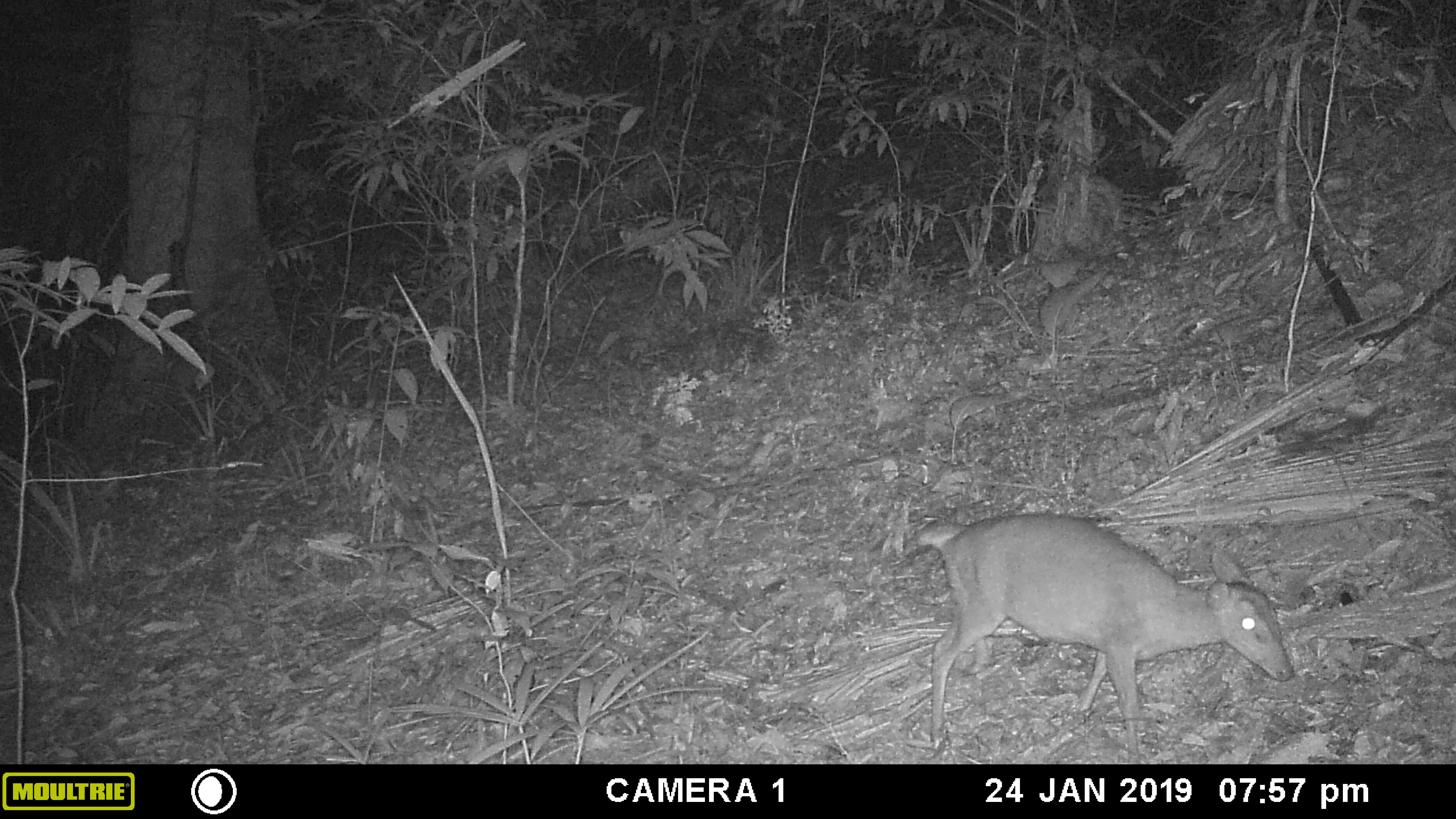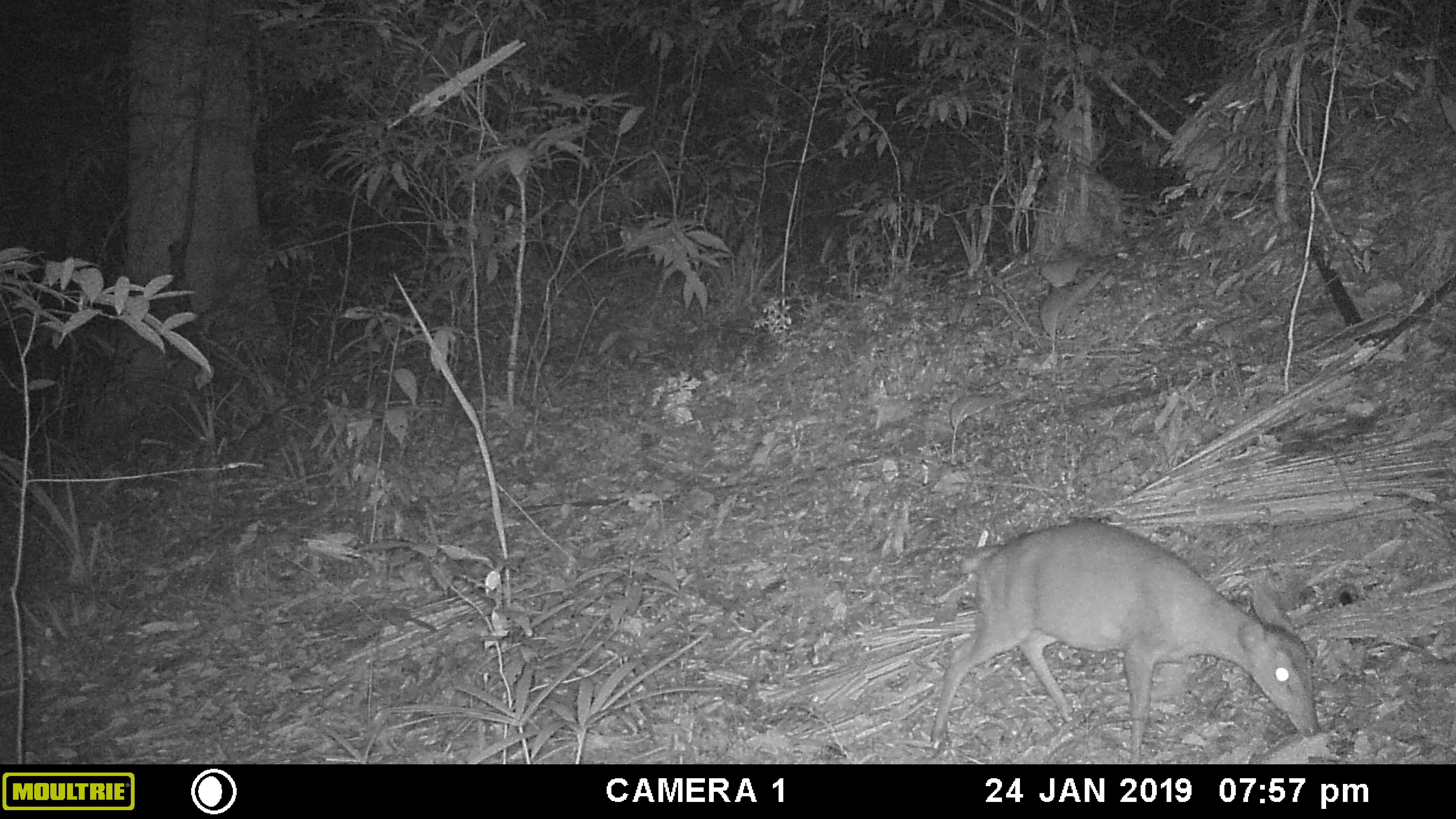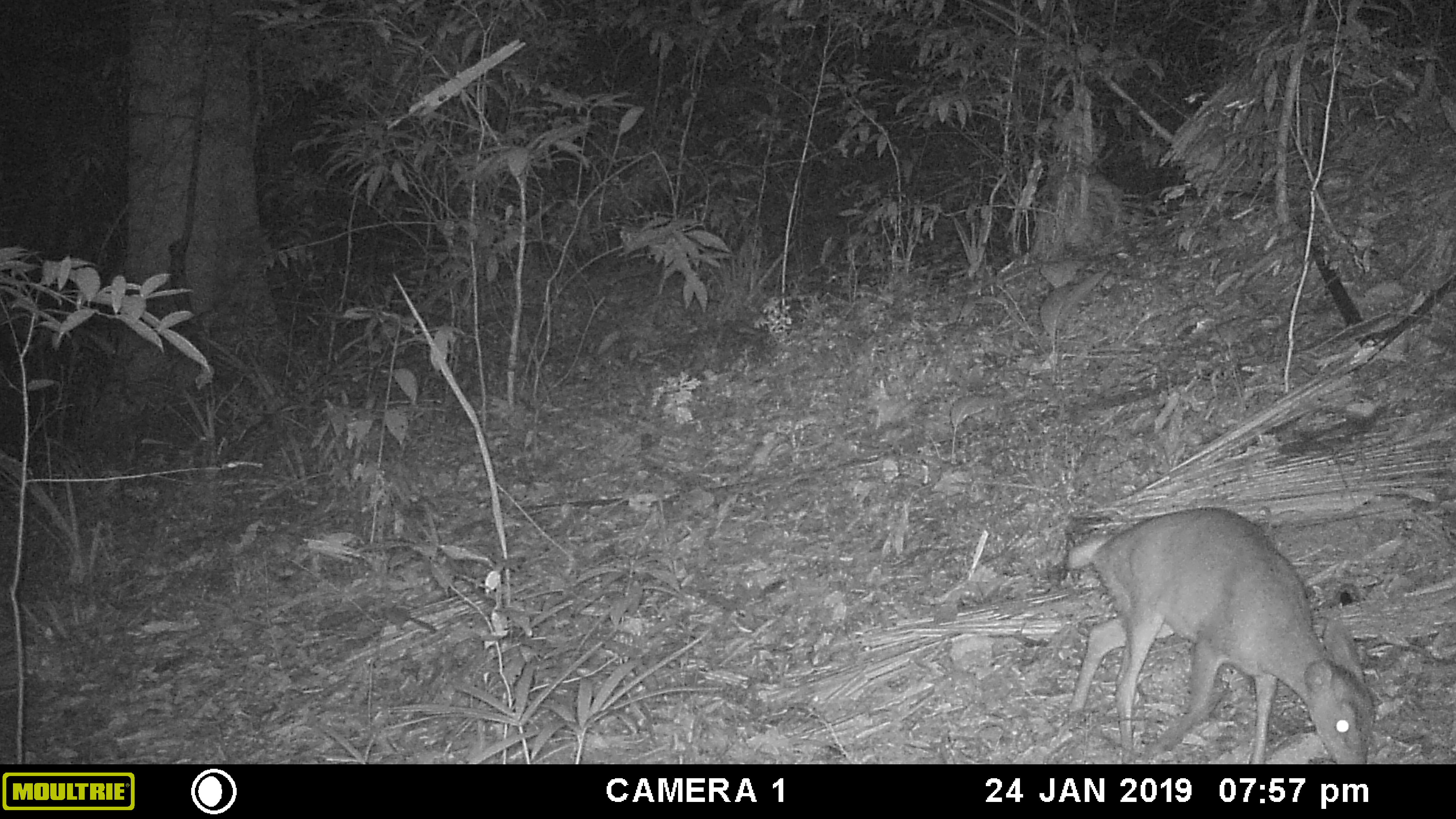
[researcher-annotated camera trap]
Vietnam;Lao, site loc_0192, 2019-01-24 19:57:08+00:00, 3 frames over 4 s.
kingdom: Animalia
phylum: Chordata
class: Mammalia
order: Artiodactyla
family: Cervidae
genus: Muntiacus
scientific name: Muntiacus vuquangensis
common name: large-antlered muntjac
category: large antlered muntjac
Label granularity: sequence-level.